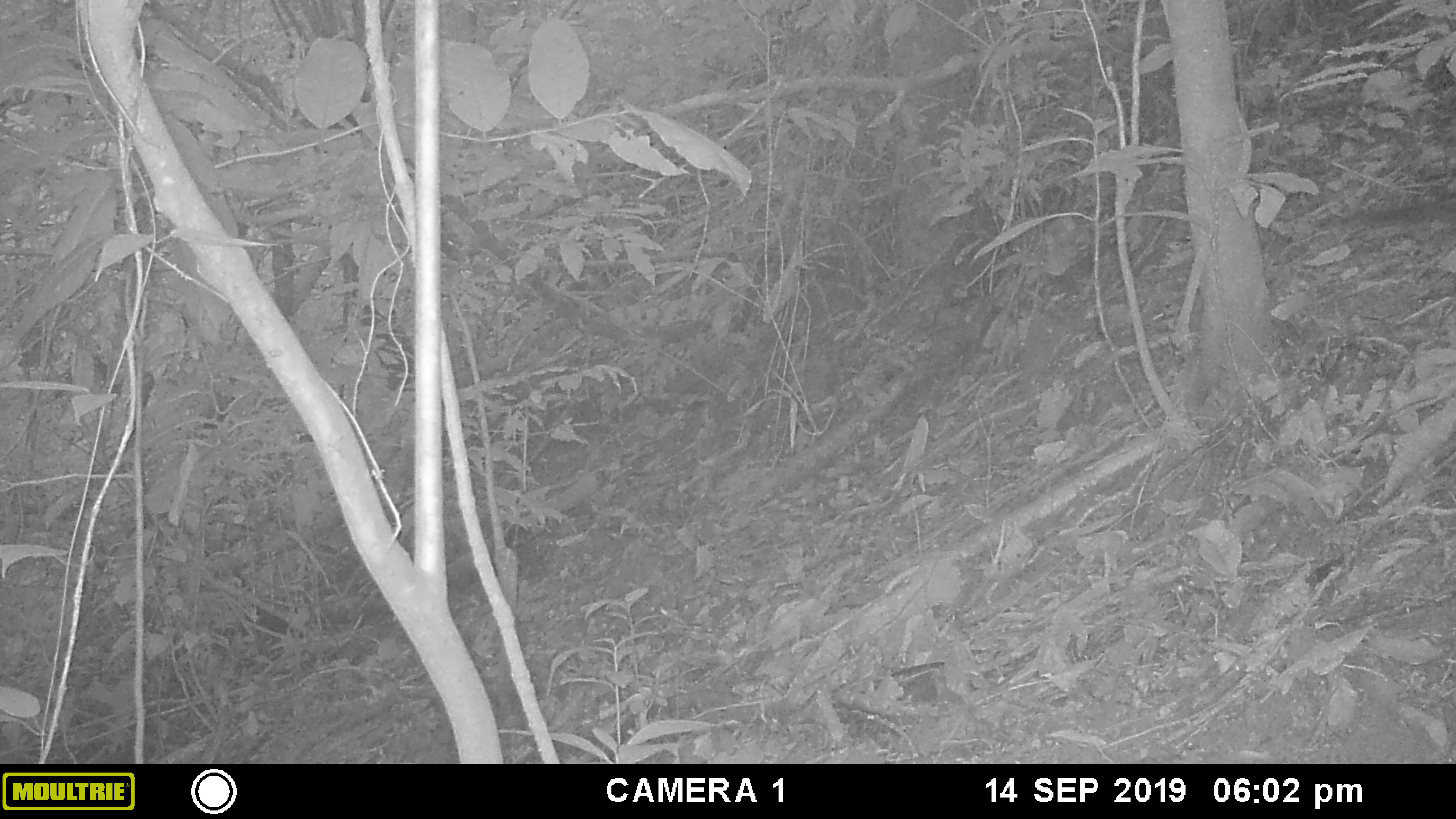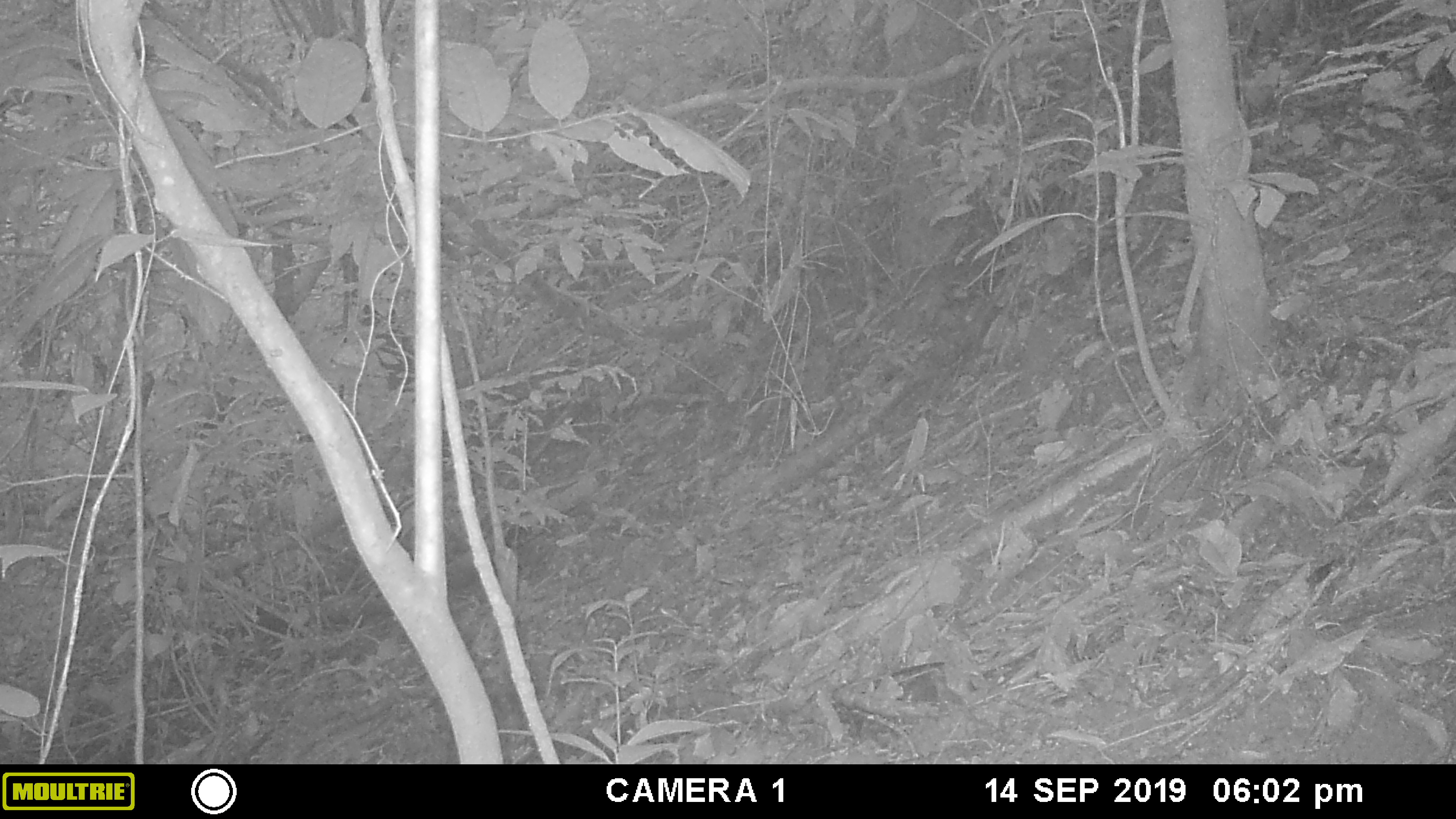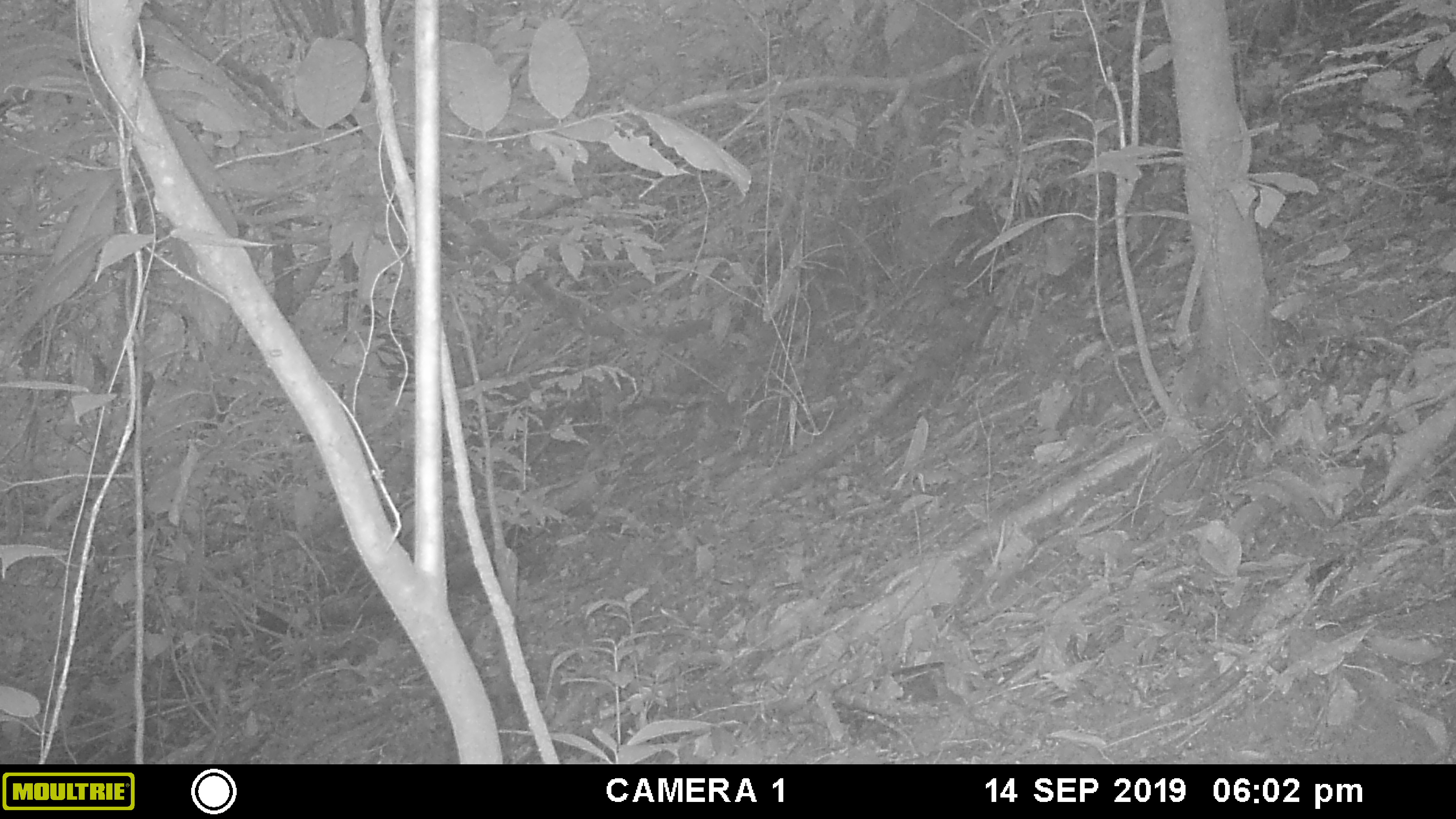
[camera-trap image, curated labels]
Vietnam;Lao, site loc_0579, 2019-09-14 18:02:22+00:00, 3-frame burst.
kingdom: Animalia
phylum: Chordata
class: Mammalia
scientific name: Mammalia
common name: mammal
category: unidentified small mammal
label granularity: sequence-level